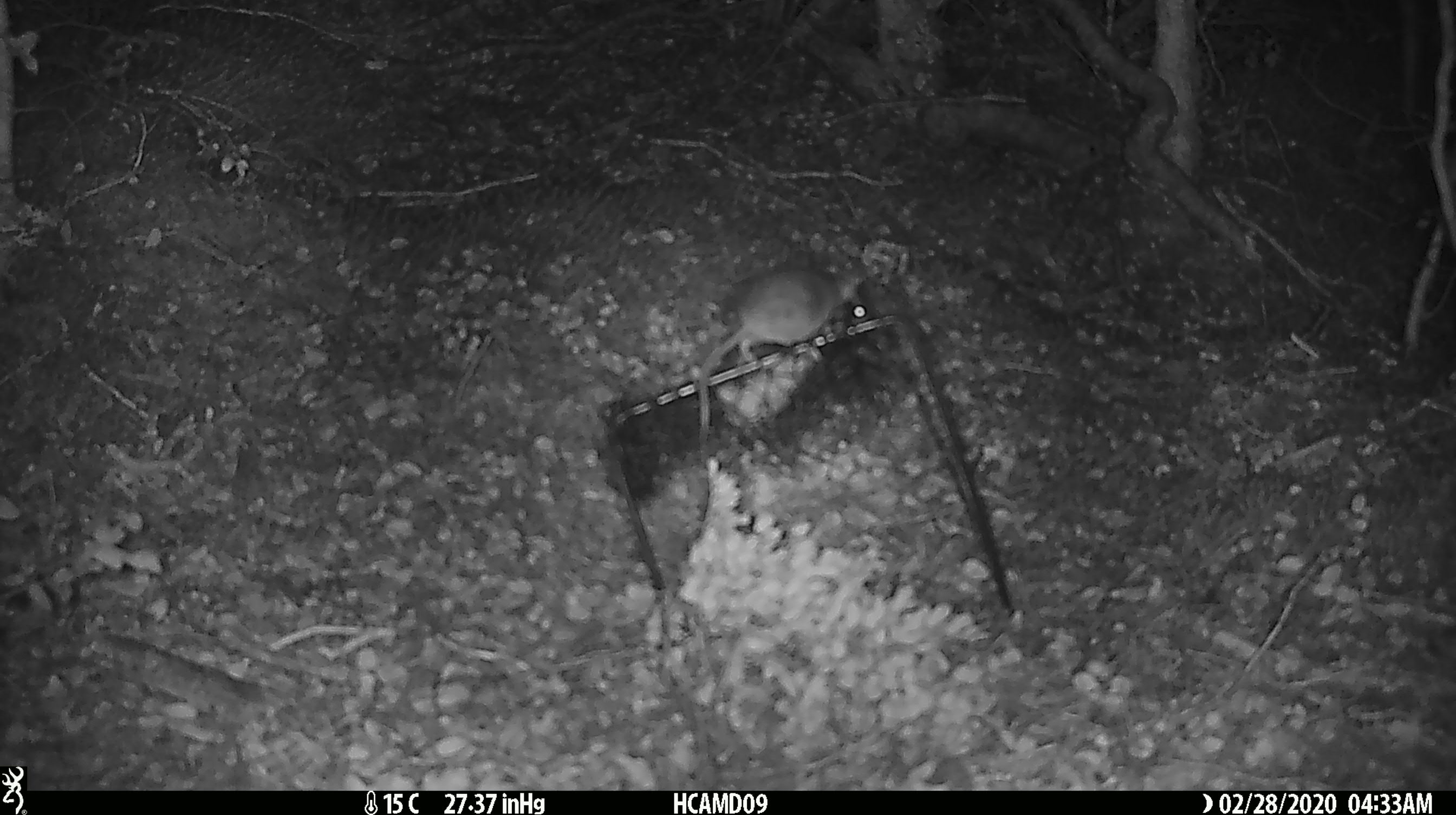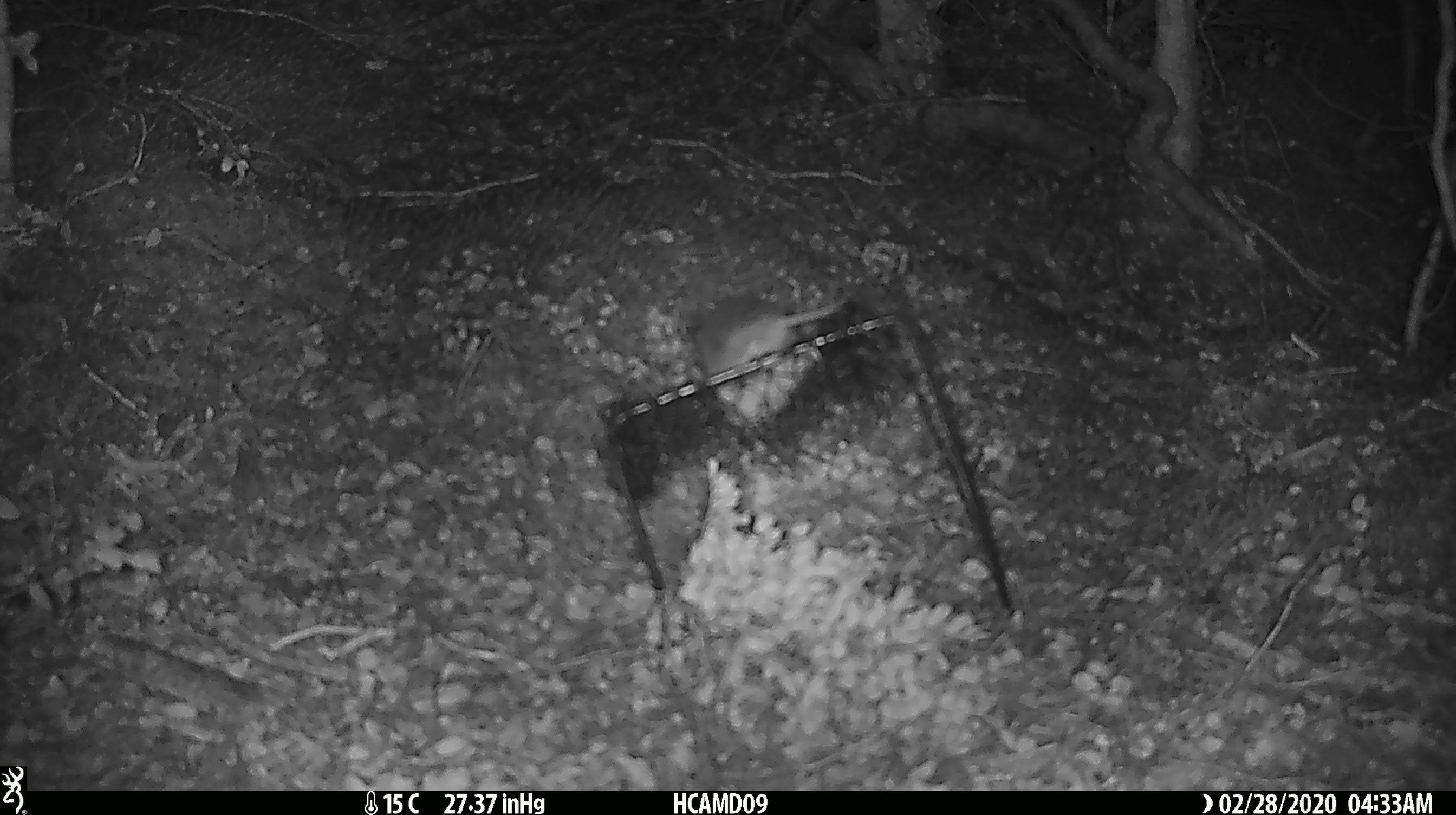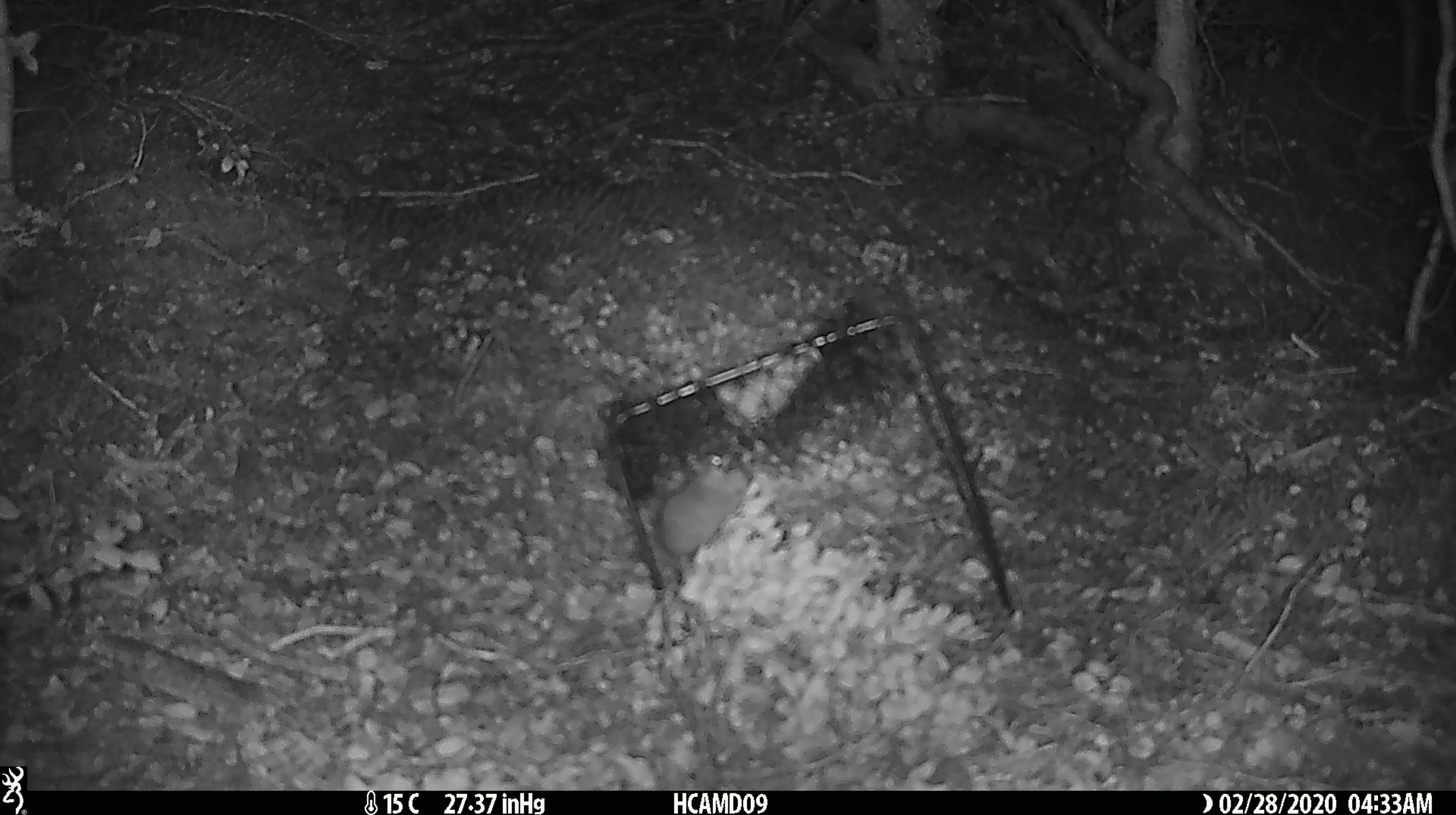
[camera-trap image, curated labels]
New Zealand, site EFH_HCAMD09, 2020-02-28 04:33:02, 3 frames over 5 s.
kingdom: Animalia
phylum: Chordata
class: Mammalia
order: Rodentia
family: Muridae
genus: Mus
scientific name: Mus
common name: mouse